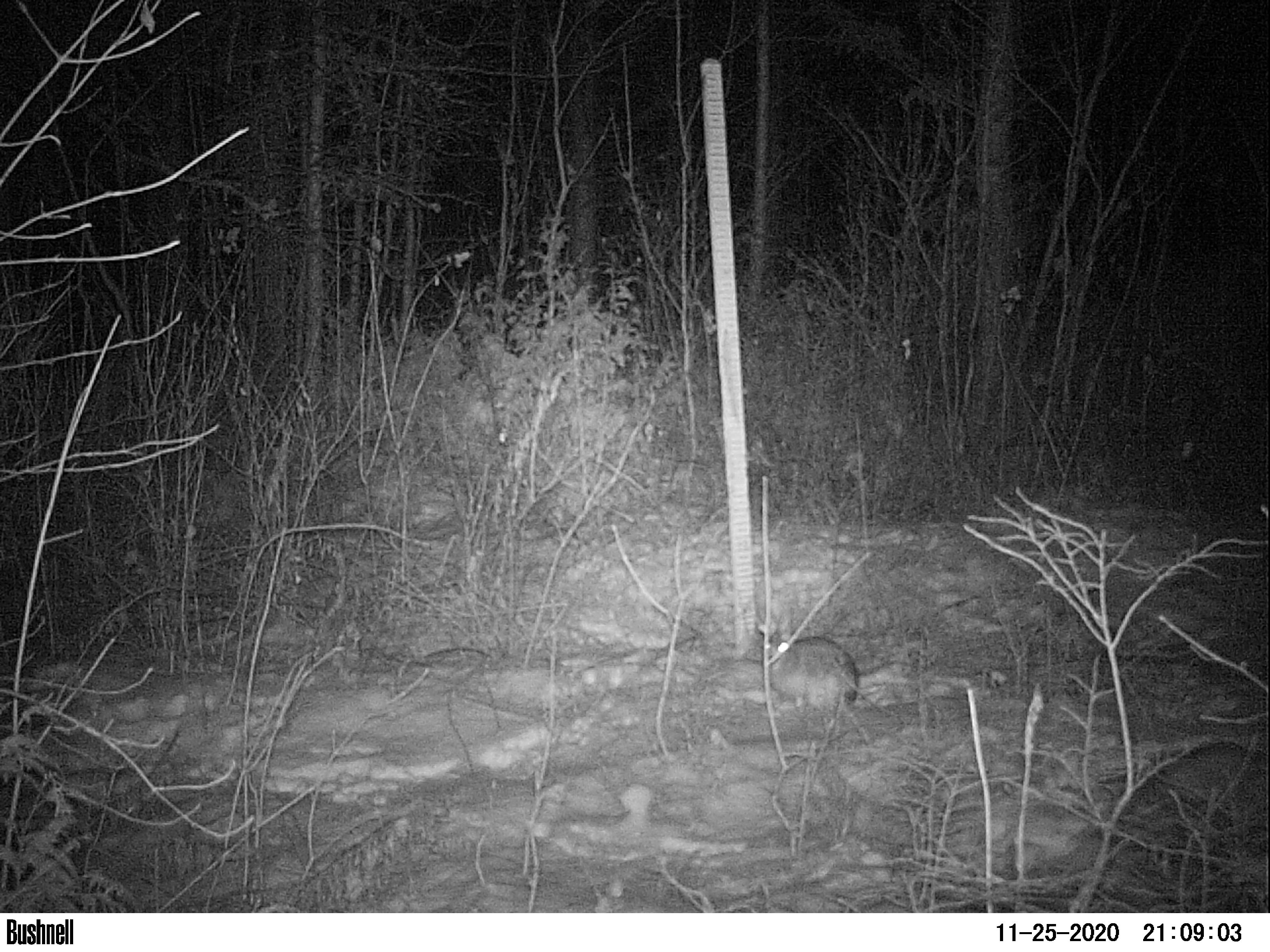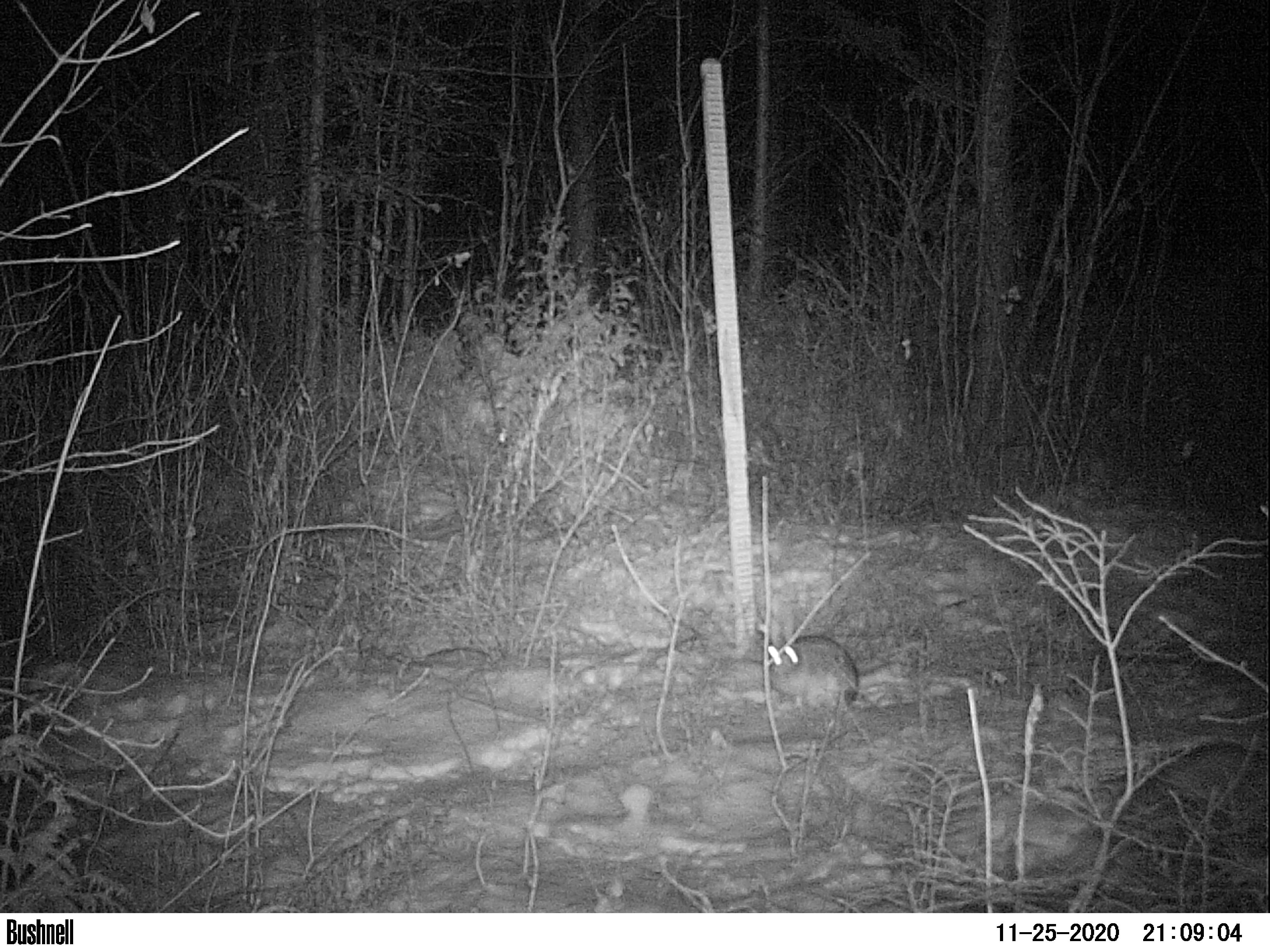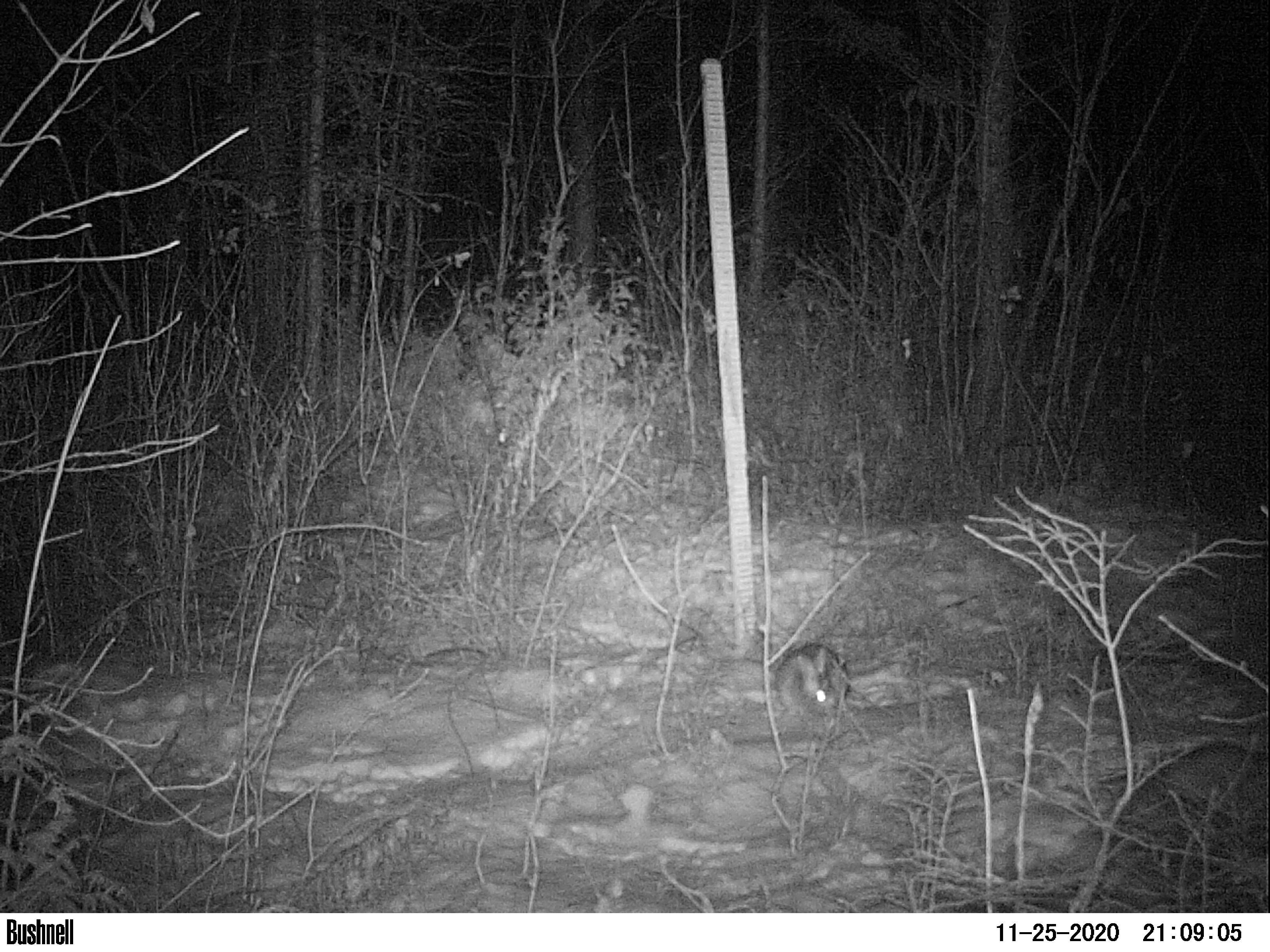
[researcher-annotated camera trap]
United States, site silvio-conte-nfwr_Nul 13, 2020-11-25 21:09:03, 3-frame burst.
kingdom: Animalia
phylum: Chordata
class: Mammalia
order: Lagomorpha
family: Leporidae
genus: Lepus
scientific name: Lepus americanus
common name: snowshoe hare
Snowshoe hare (Lepus americanus).